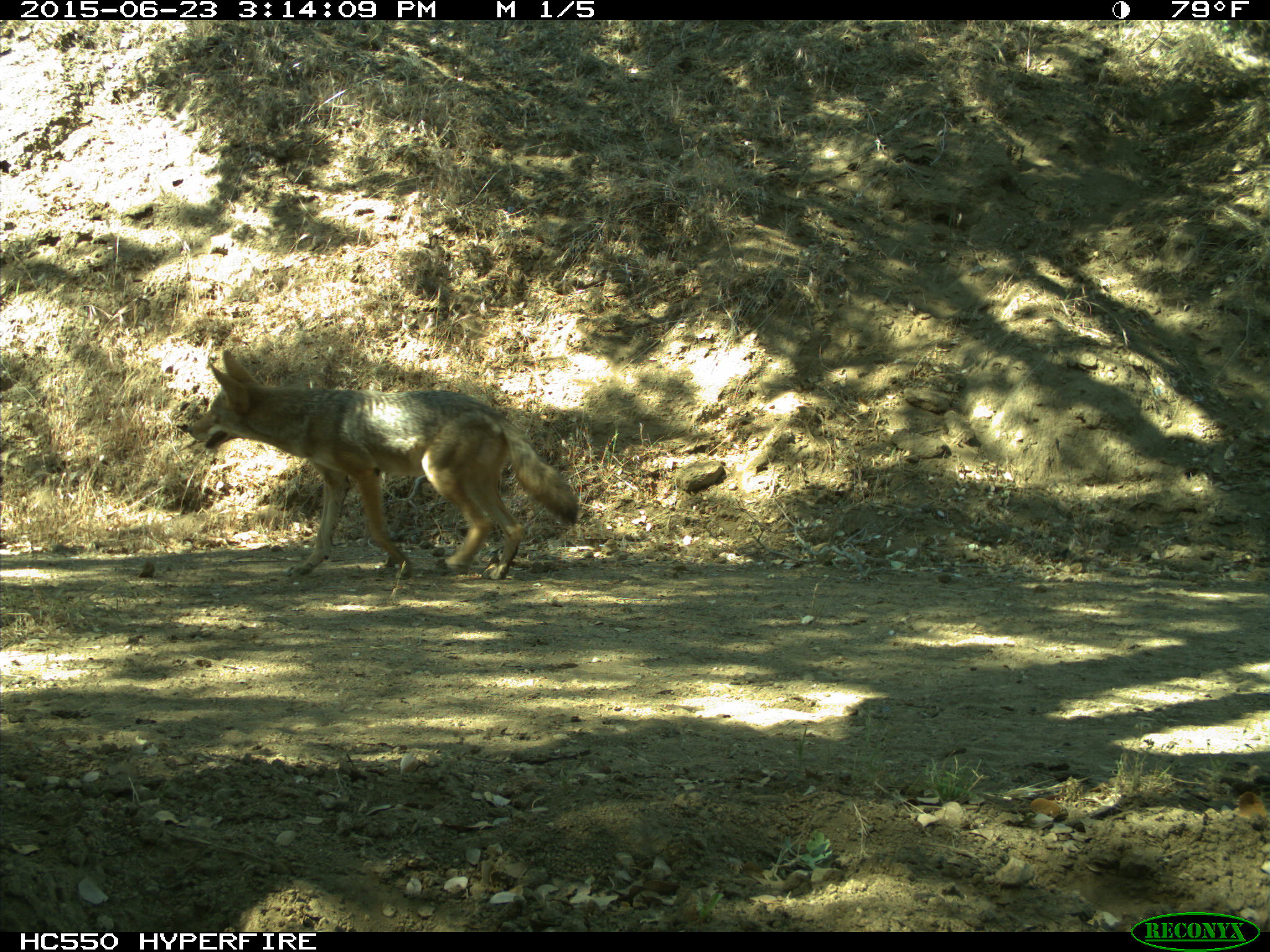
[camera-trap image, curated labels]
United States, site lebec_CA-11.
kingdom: Animalia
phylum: Chordata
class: Mammalia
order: Carnivora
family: Canidae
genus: Canis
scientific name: Canis latrans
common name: coyote